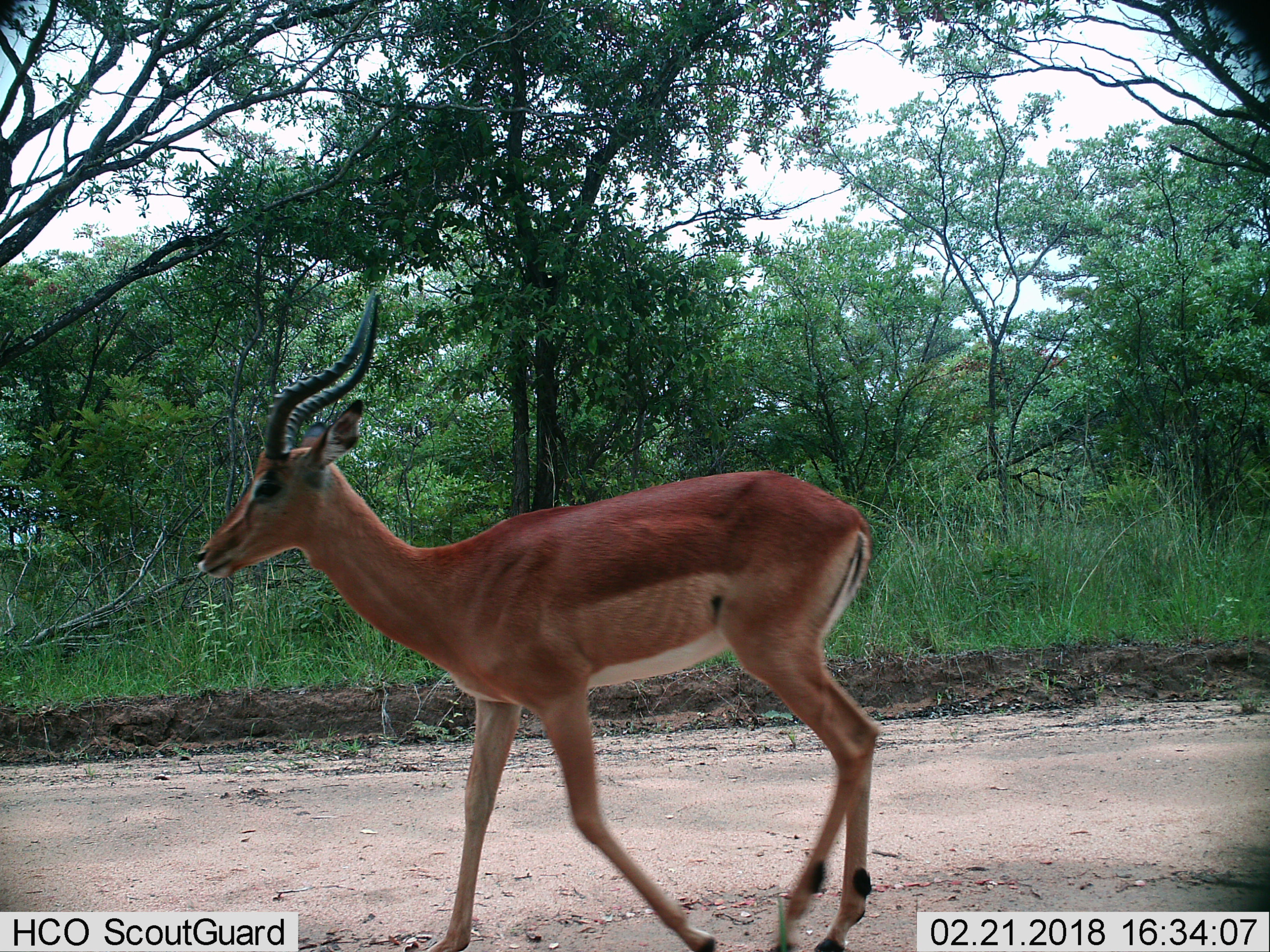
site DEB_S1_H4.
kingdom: Animalia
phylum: Chordata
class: Mammalia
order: Artiodactyla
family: Bovidae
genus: Aepyceros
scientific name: Aepyceros melampus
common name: impala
Impala (Aepyceros melampus), count 1. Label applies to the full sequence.